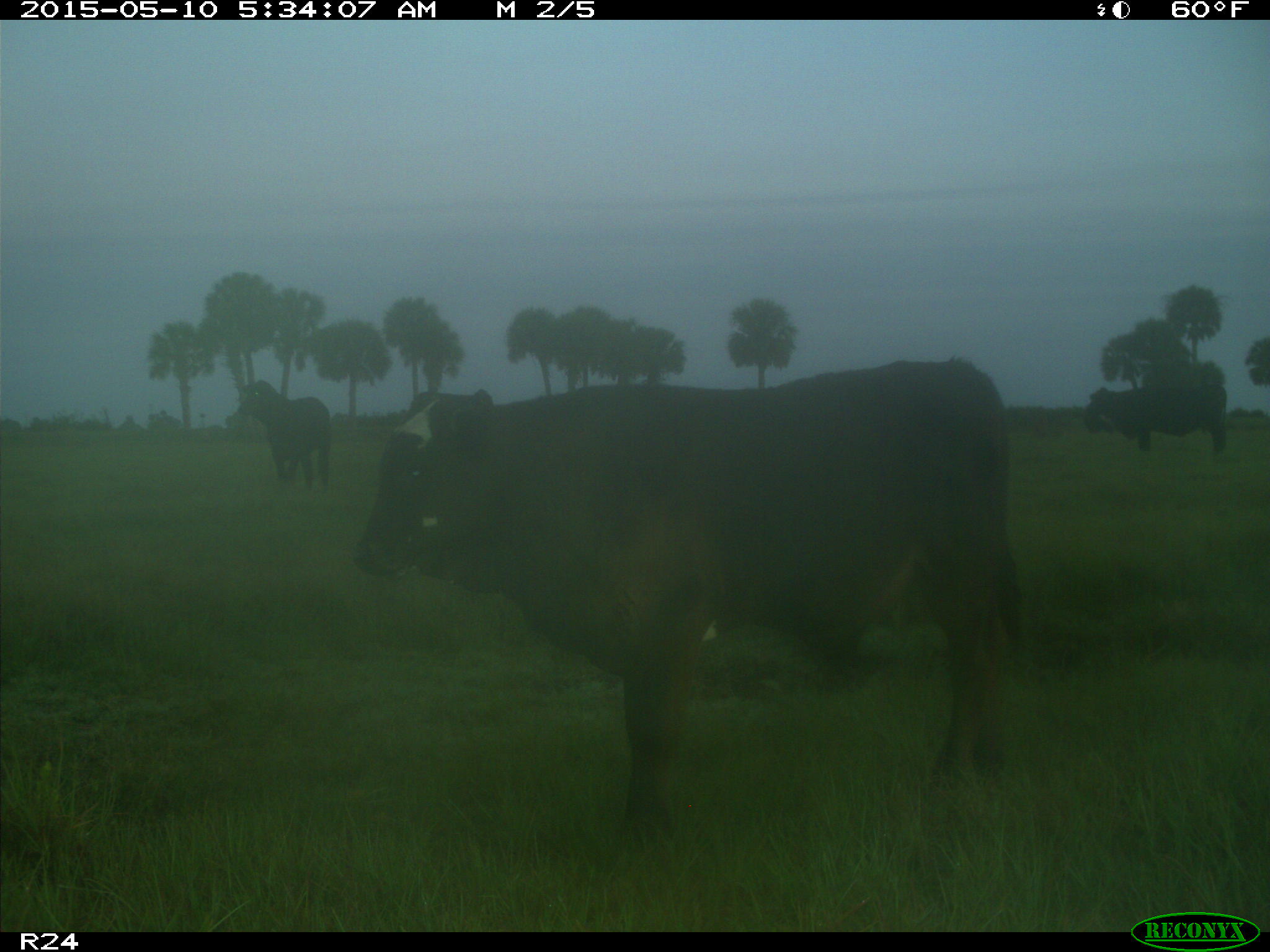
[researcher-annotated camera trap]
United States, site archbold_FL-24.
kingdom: Animalia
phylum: Chordata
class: Mammalia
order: Artiodactyla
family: Bovidae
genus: Bos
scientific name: Bos taurus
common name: domestic cow